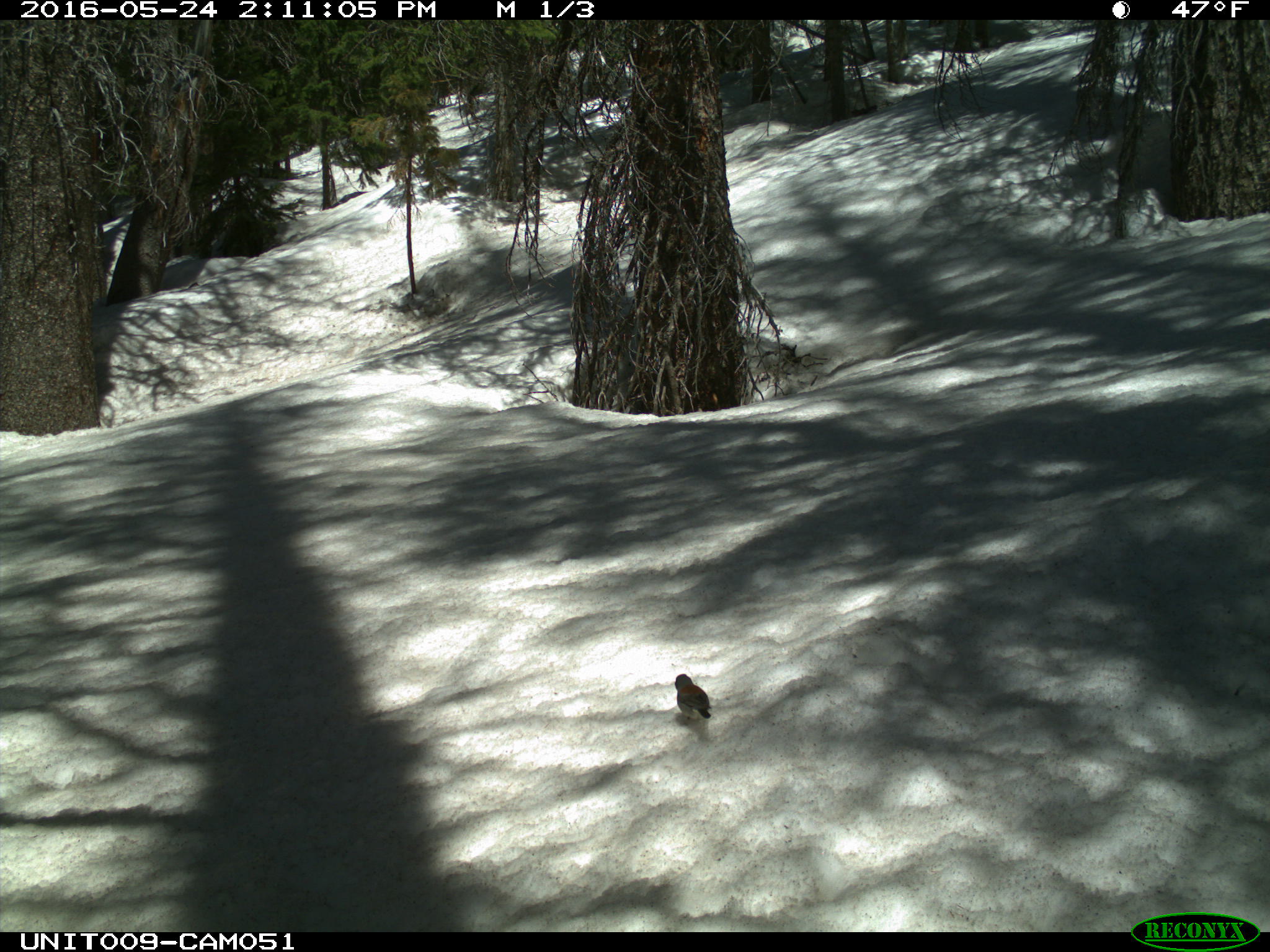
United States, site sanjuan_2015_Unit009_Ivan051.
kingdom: Animalia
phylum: Chordata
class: Aves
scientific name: Aves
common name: birds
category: unidentified bird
Unidentified bird (birds) (Aves).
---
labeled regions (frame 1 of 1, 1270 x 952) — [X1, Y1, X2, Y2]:
animal: [675, 674, 711, 726]